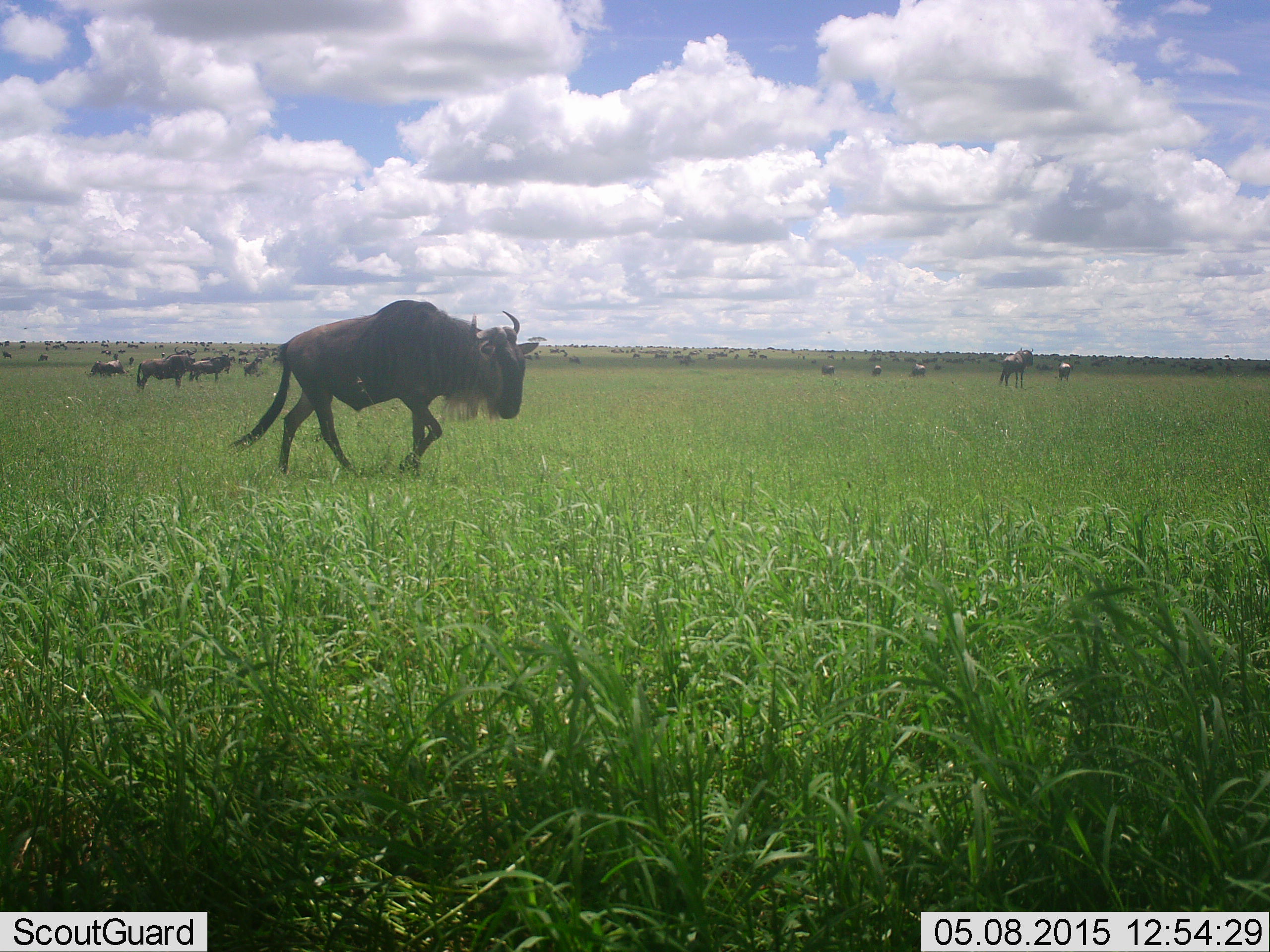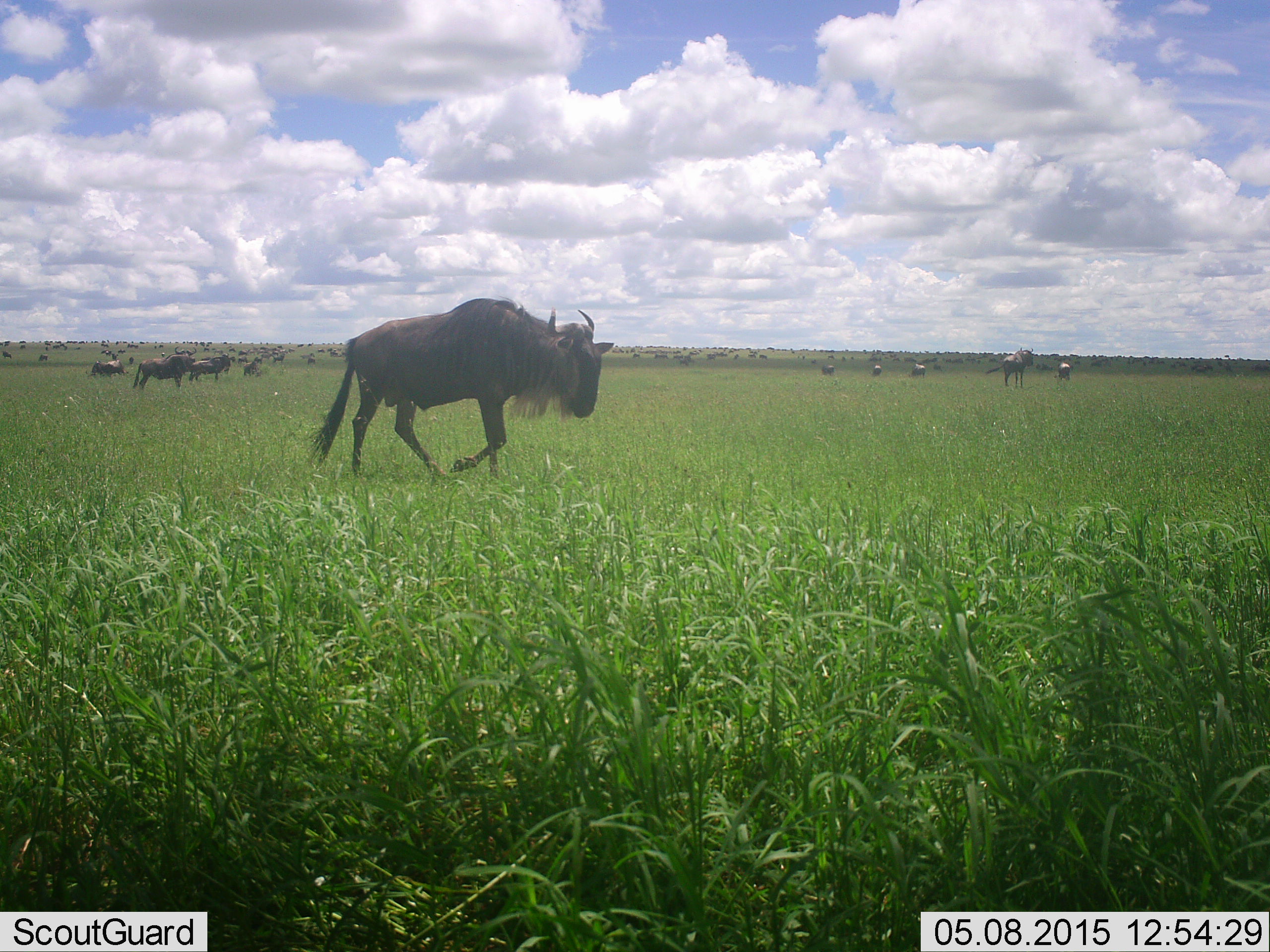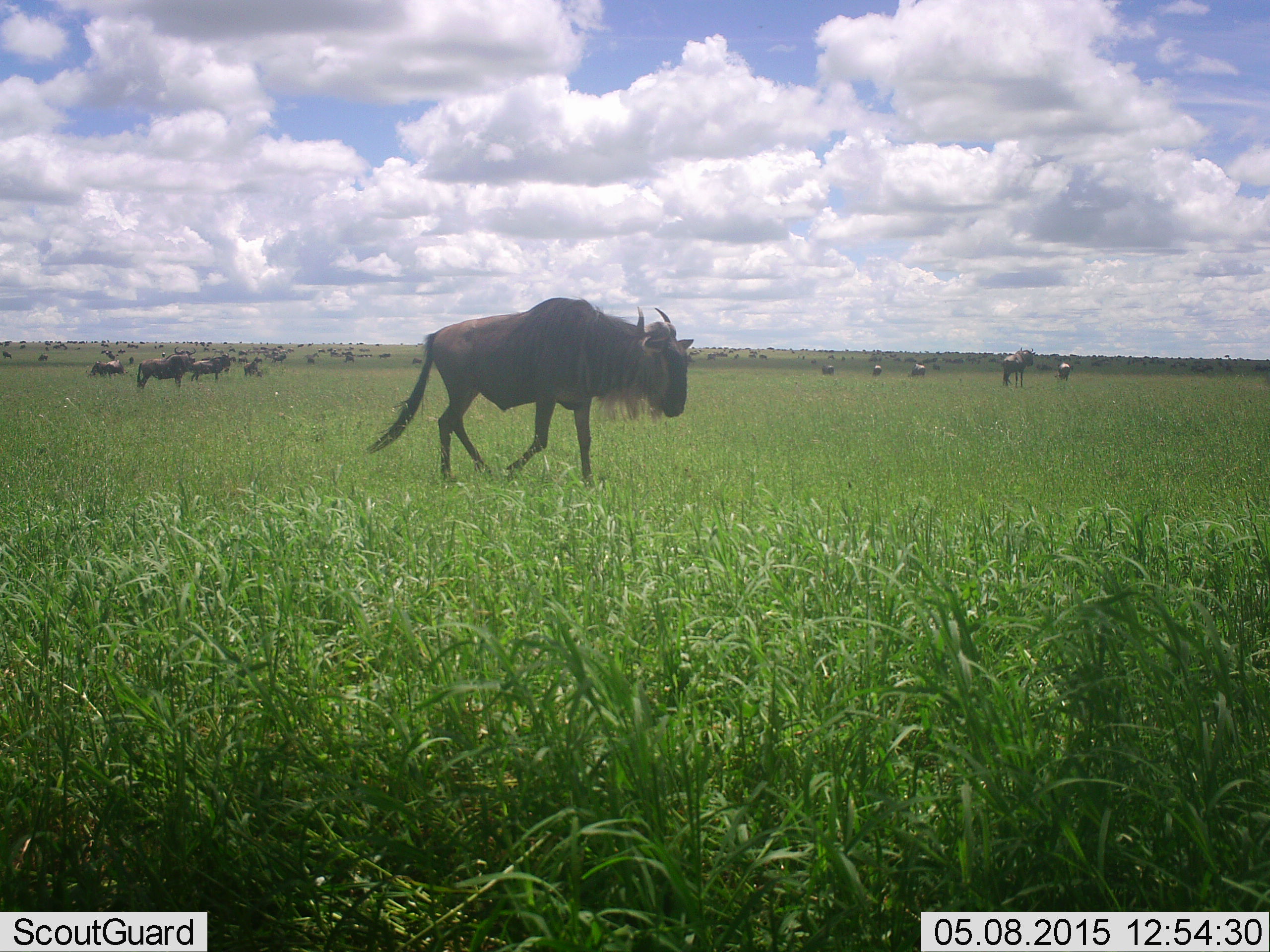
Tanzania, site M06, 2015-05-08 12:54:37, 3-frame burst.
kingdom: Animalia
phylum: Chordata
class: Mammalia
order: Artiodactyla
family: Bovidae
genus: Connochaetes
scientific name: Connochaetes taurinus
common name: blue wildebeest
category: wildebeest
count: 11-50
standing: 60%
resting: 20%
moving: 90%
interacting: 0%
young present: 0%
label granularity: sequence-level